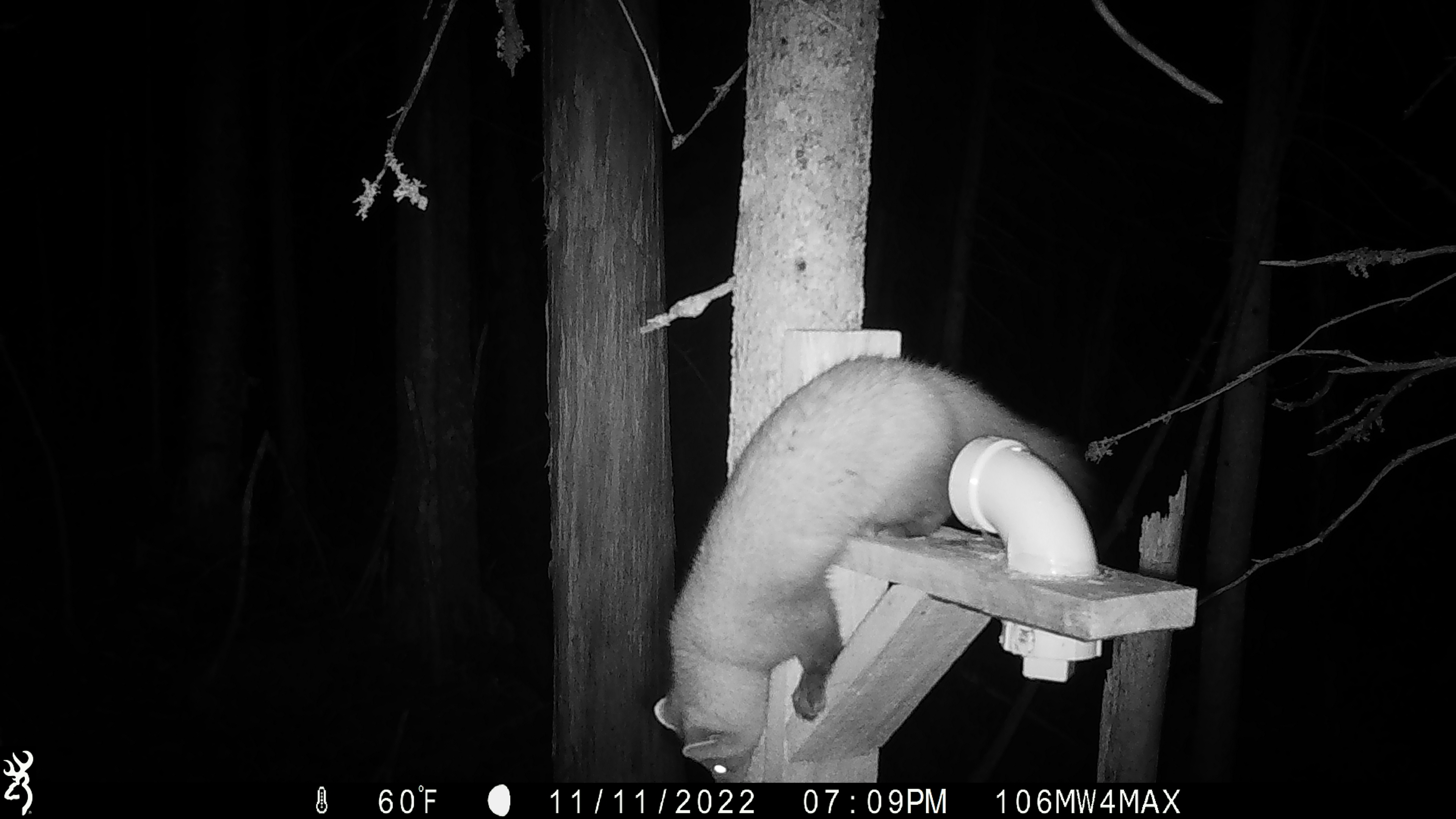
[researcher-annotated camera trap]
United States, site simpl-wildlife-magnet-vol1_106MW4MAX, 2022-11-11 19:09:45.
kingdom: Animalia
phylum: Chordata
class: Mammalia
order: Carnivora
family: Mustelidae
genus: Martes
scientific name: Martes americana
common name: american marten